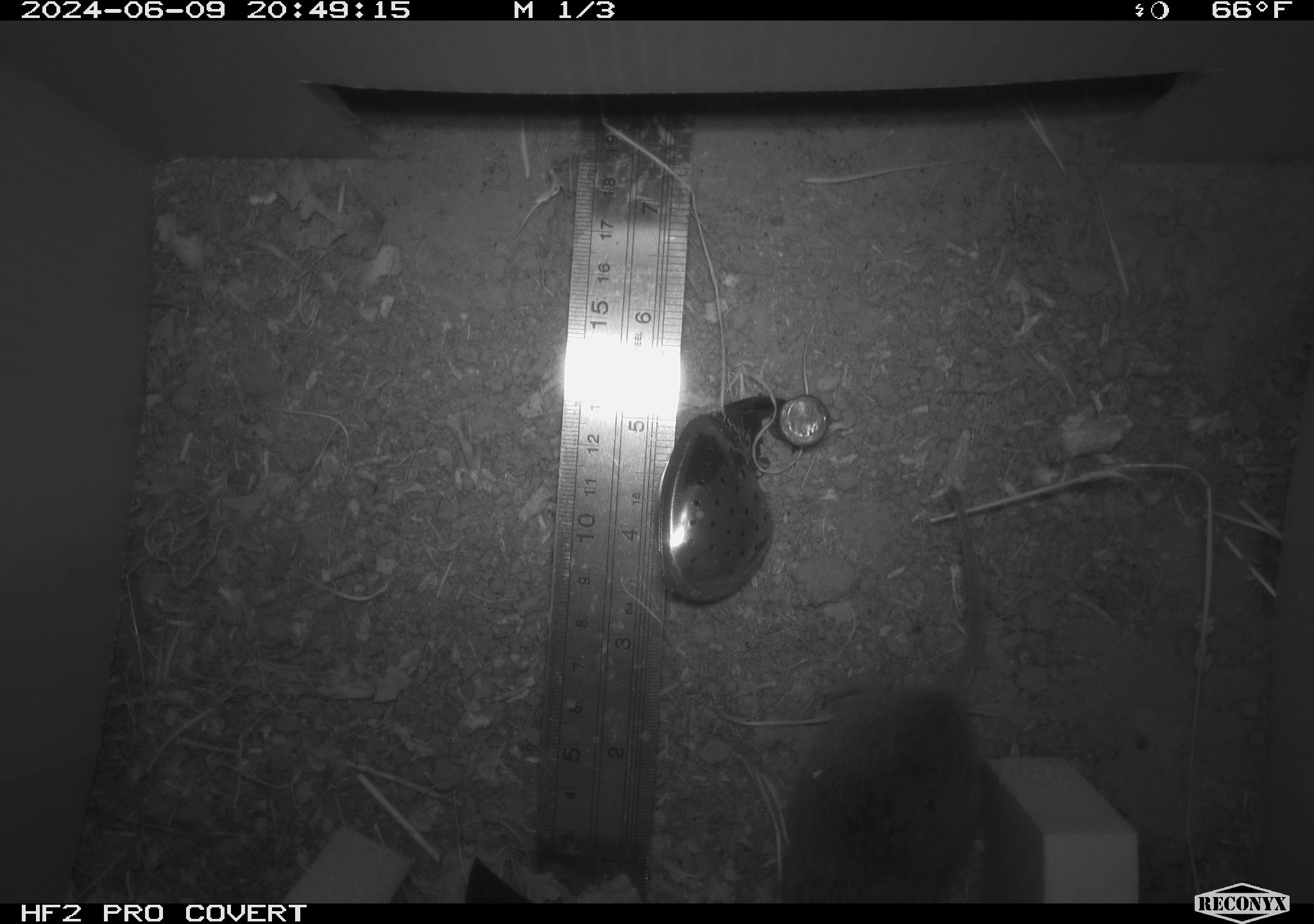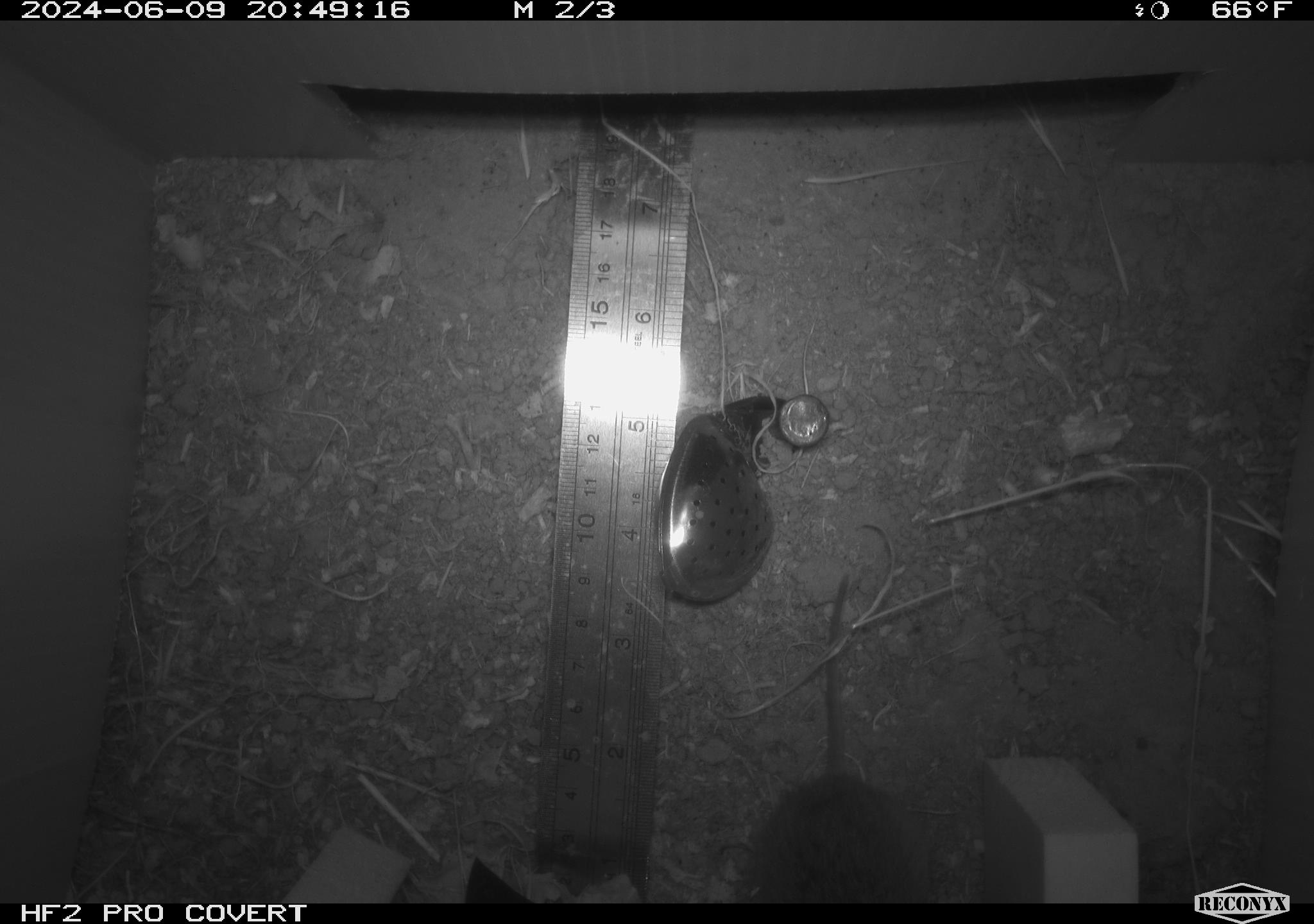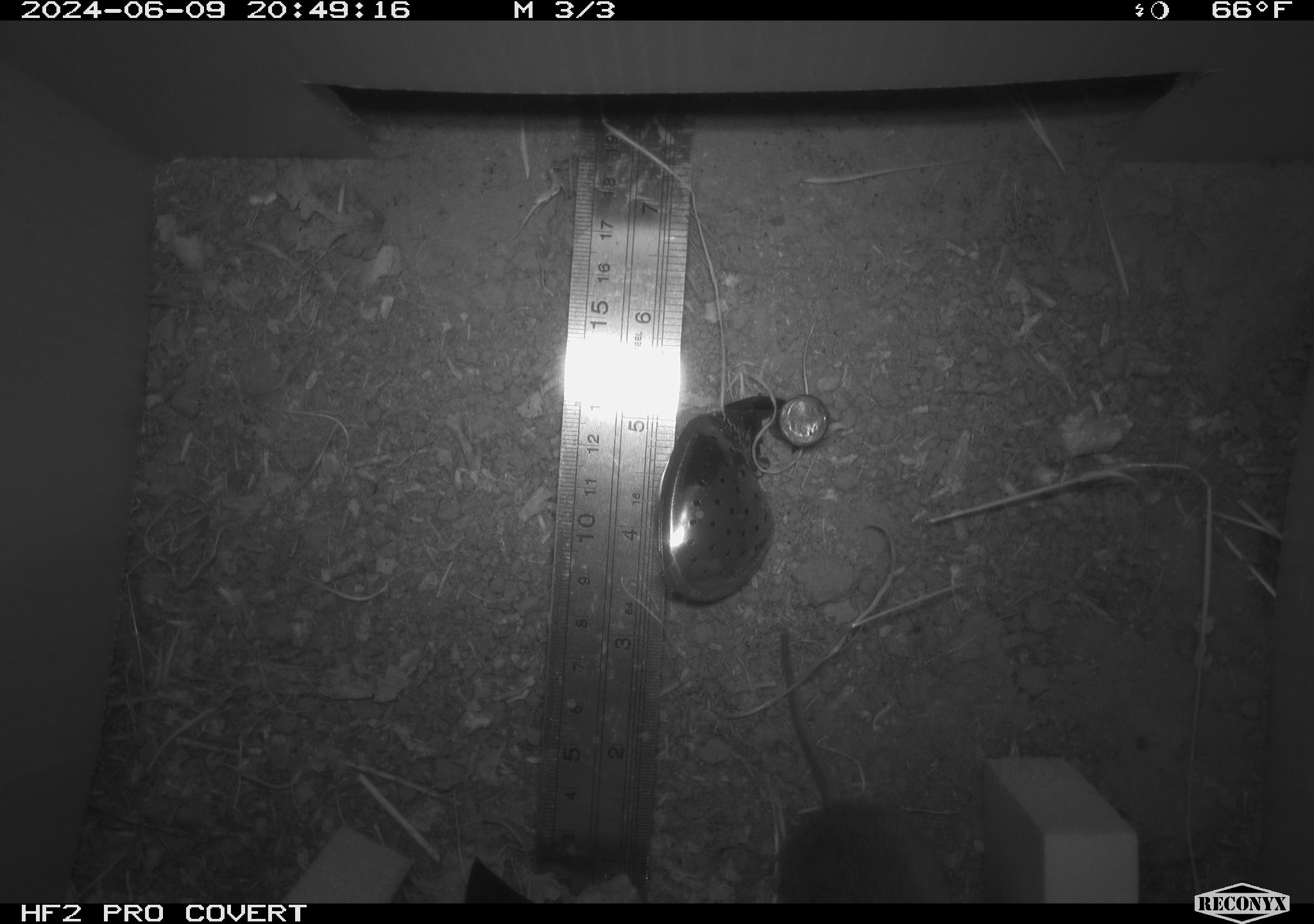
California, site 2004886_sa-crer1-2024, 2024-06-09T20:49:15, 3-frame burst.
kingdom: Animalia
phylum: Chordata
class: Mammalia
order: Rodentia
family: Cricetidae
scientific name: Arvicolinae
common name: voles, lemmings, and muskrats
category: arvicolinae subfamily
Arvicolinae subfamily (voles, lemmings, and muskrats) (Arvicolinae).